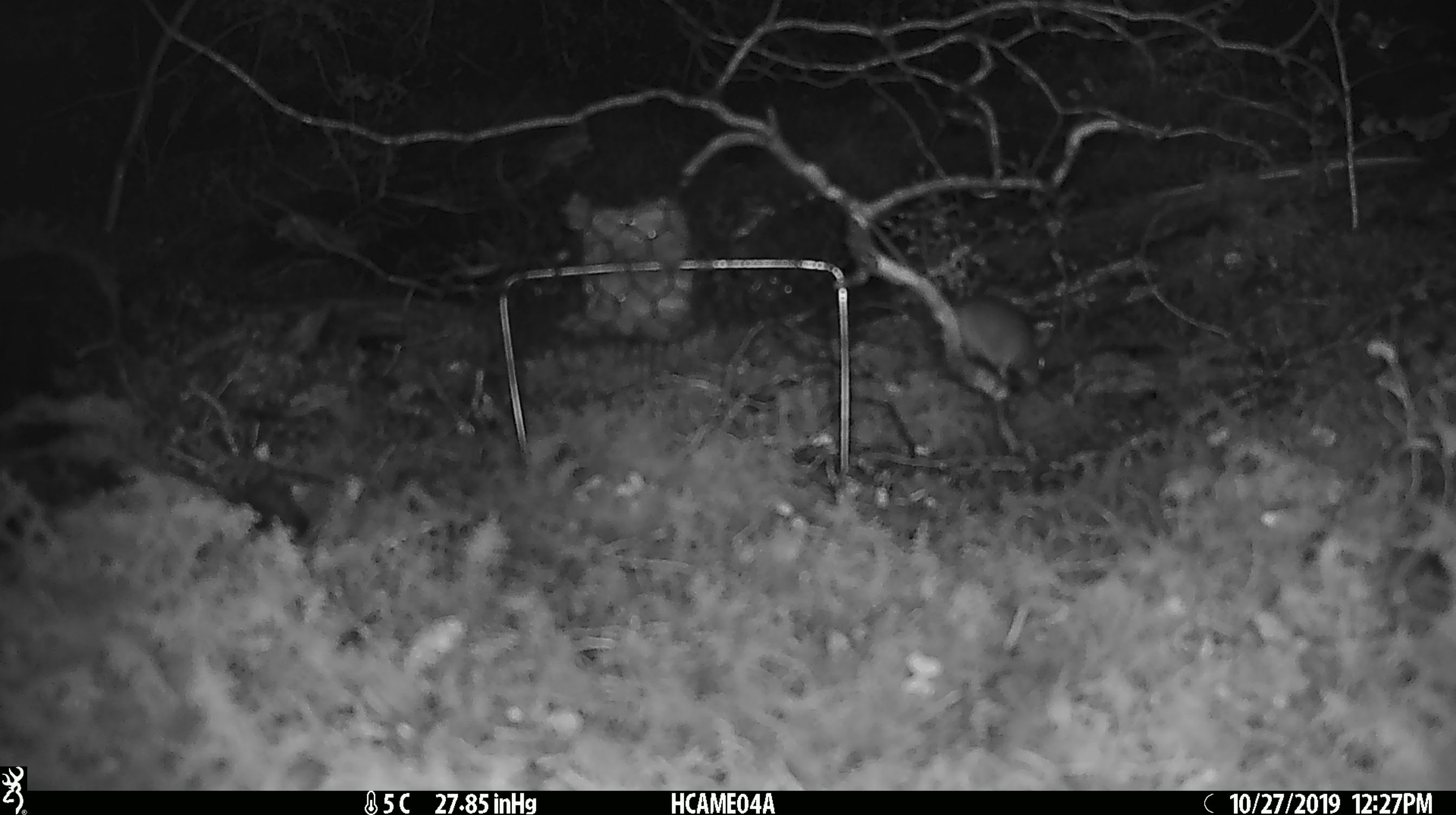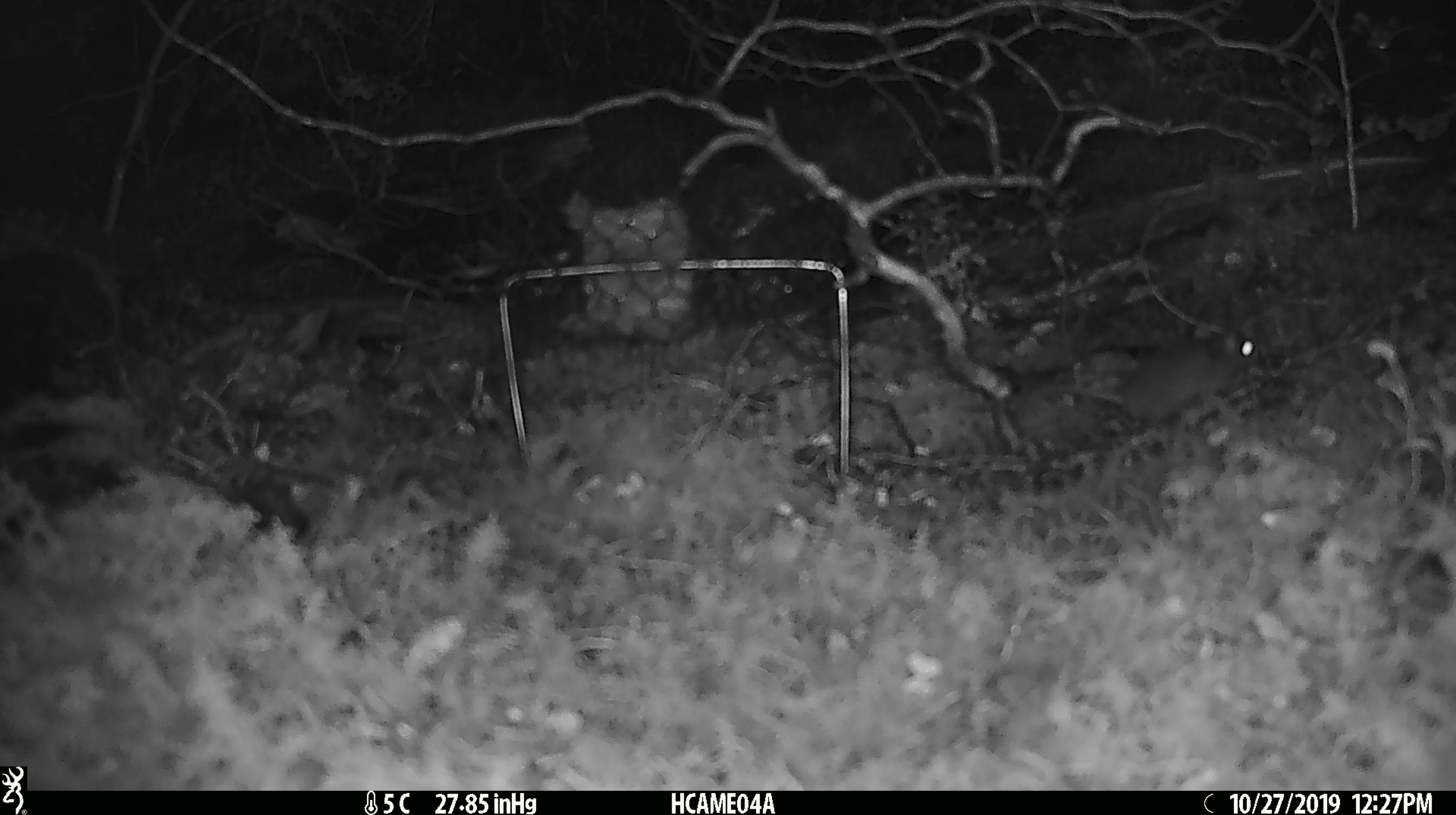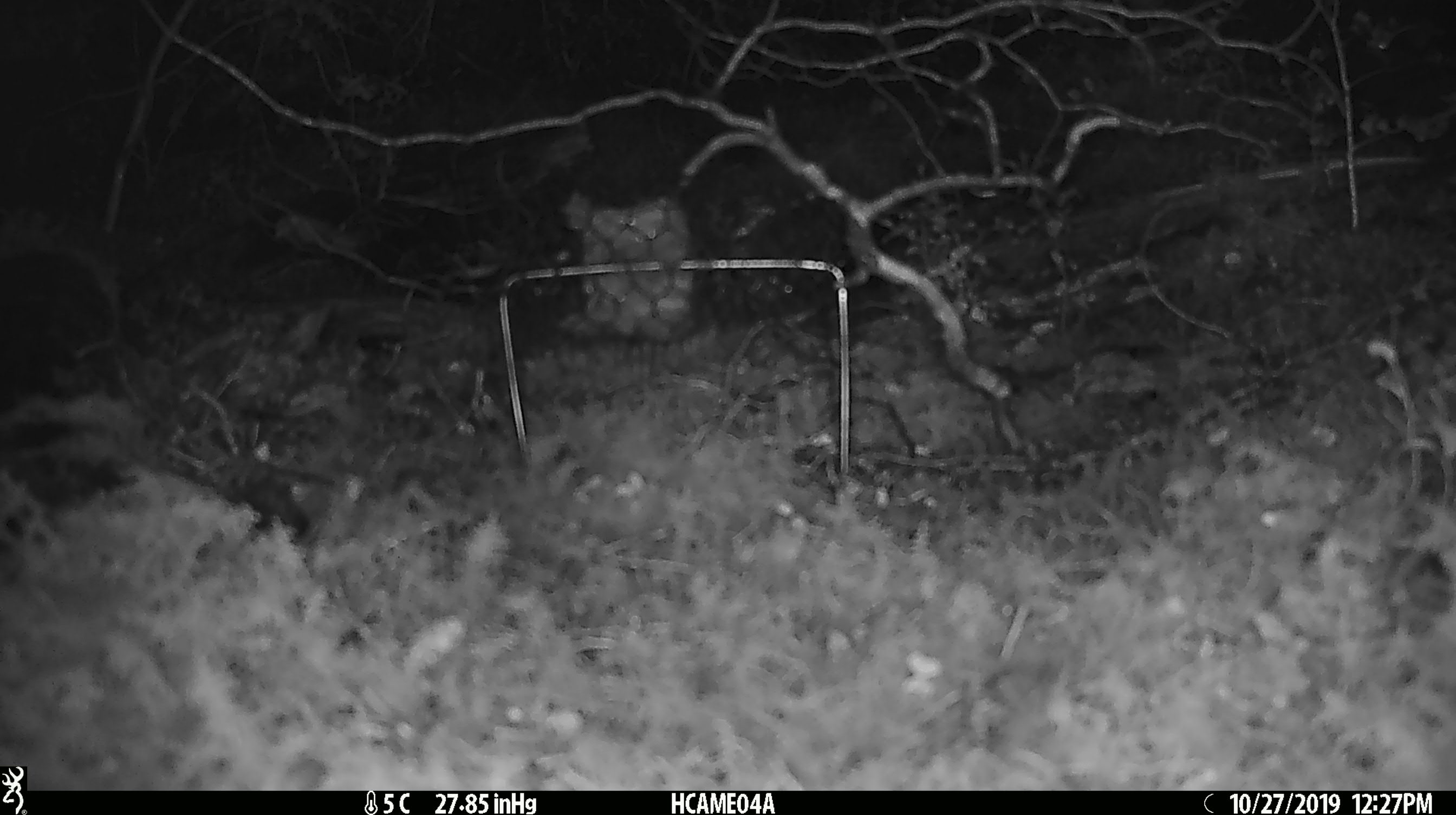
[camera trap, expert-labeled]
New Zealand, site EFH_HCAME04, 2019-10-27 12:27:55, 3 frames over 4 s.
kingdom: Animalia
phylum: Chordata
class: Mammalia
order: Rodentia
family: Muridae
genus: Mus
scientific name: Mus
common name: mouse